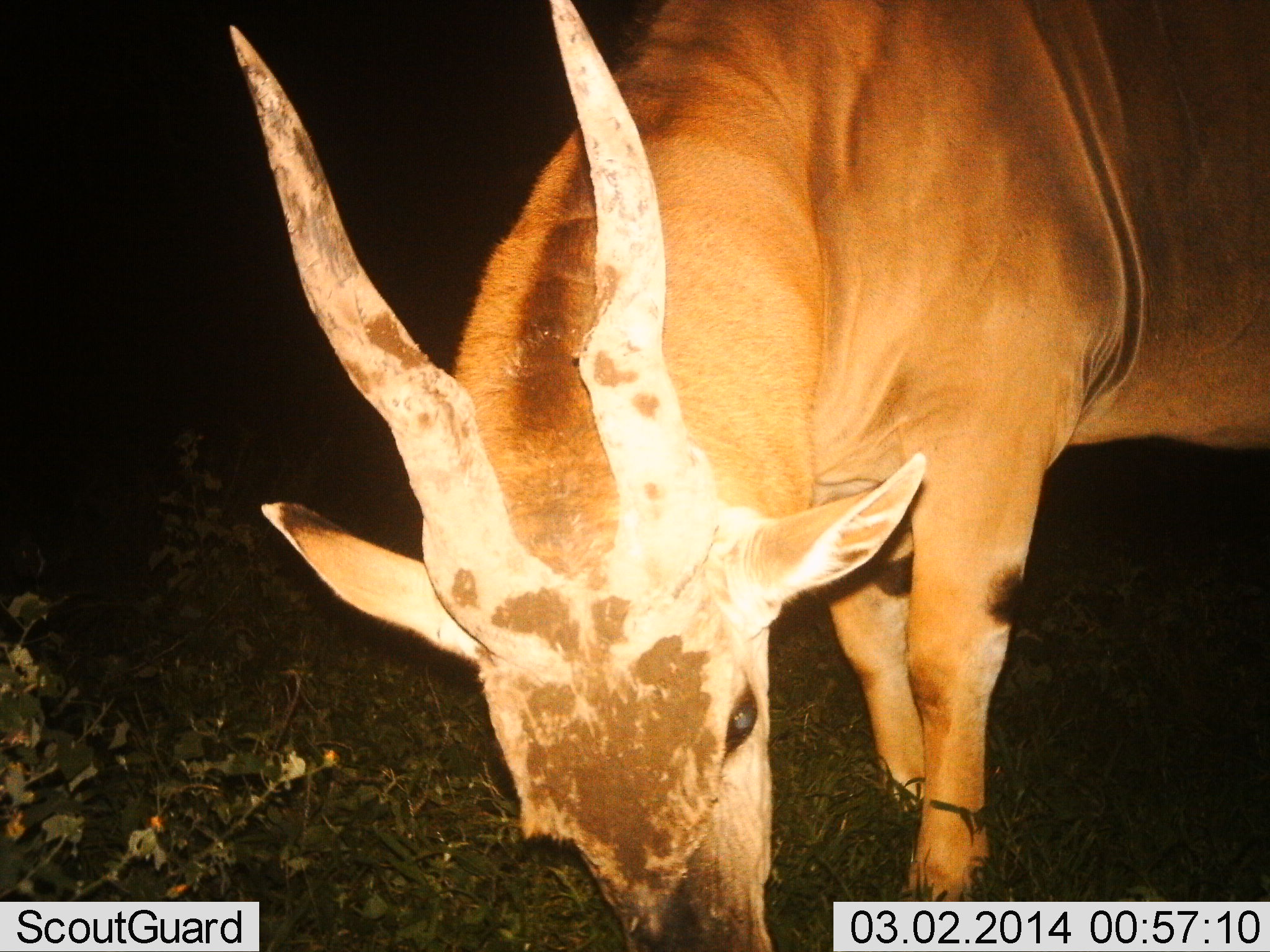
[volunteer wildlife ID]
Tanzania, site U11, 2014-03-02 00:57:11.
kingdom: Animalia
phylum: Chordata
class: Mammalia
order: Artiodactyla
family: Bovidae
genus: Tragelaphus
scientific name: Tragelaphus oryx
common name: eland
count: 1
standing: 20%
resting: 0%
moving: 0%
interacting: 0%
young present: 0%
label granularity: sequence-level